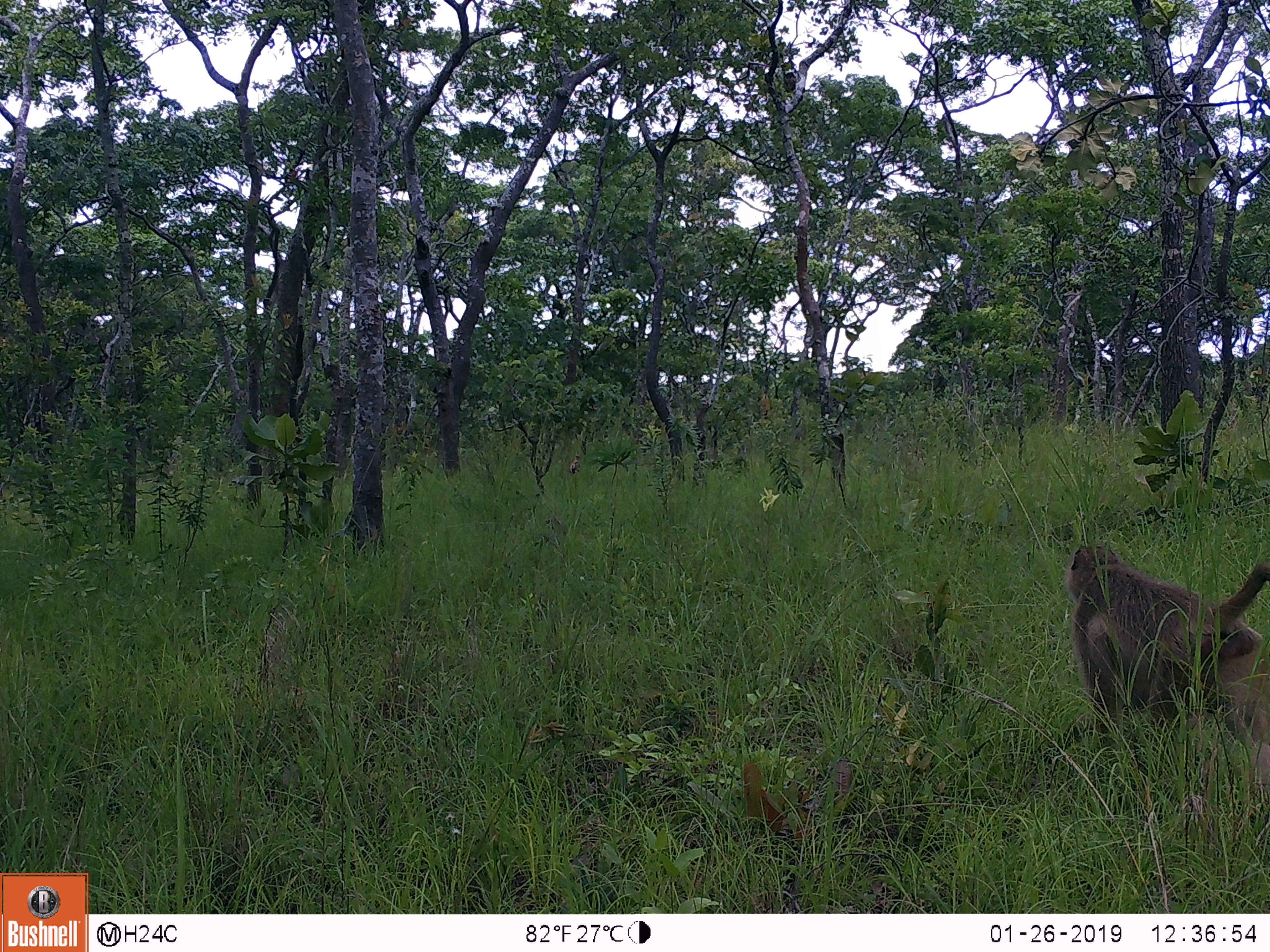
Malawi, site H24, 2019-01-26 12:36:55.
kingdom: Animalia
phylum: Chordata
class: Mammalia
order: Primates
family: Cercopithecidae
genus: Papio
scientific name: Papio cynocephalus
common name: yellow baboon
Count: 1.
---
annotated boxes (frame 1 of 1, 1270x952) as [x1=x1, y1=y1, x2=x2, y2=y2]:
yellow baboon: [x1=1061, y1=535, x2=1270, y2=803]